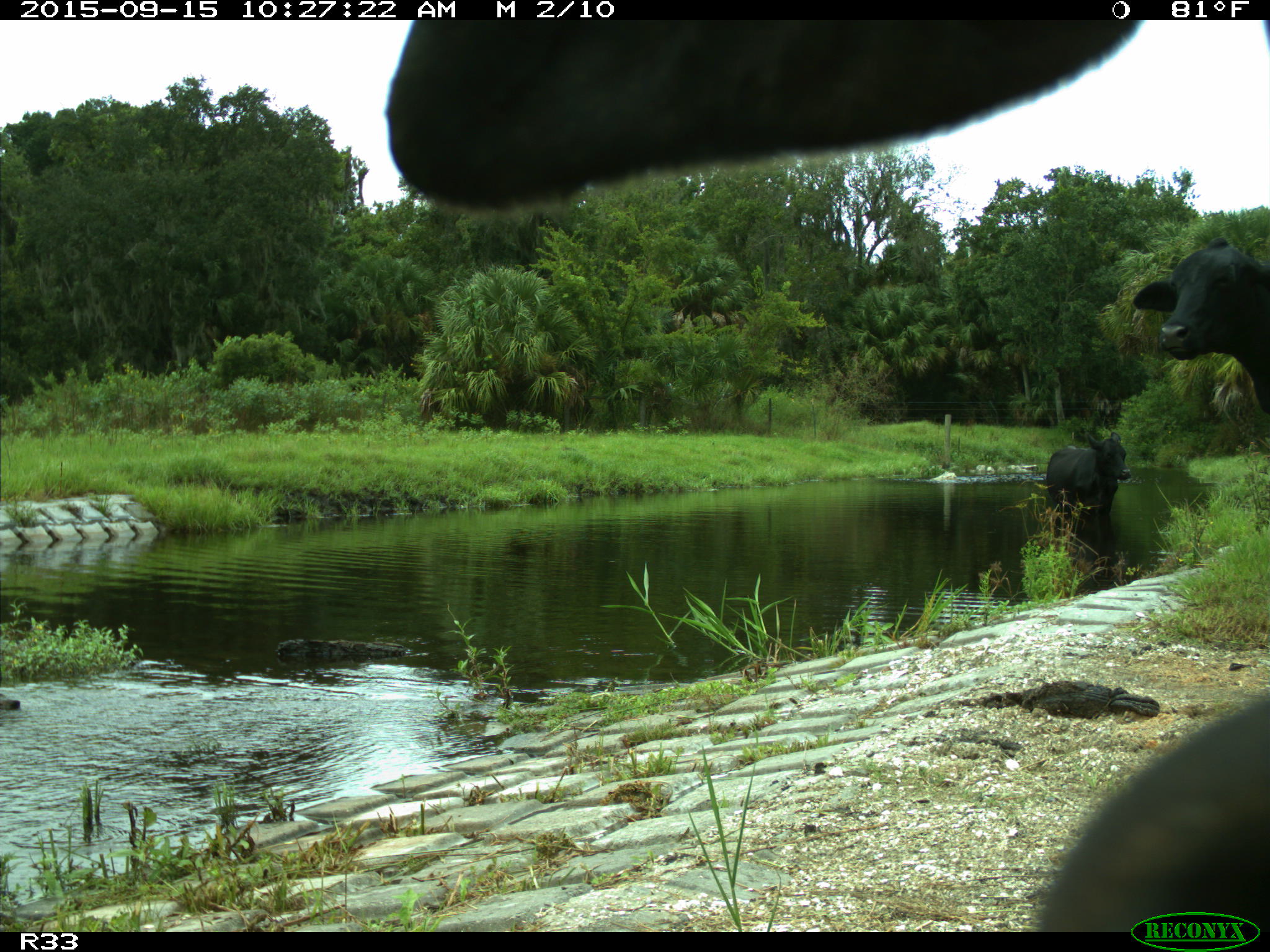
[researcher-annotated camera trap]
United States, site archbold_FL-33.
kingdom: Animalia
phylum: Chordata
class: Mammalia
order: Artiodactyla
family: Bovidae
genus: Bos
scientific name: Bos taurus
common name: domestic cow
Bos taurus (domestic cow).